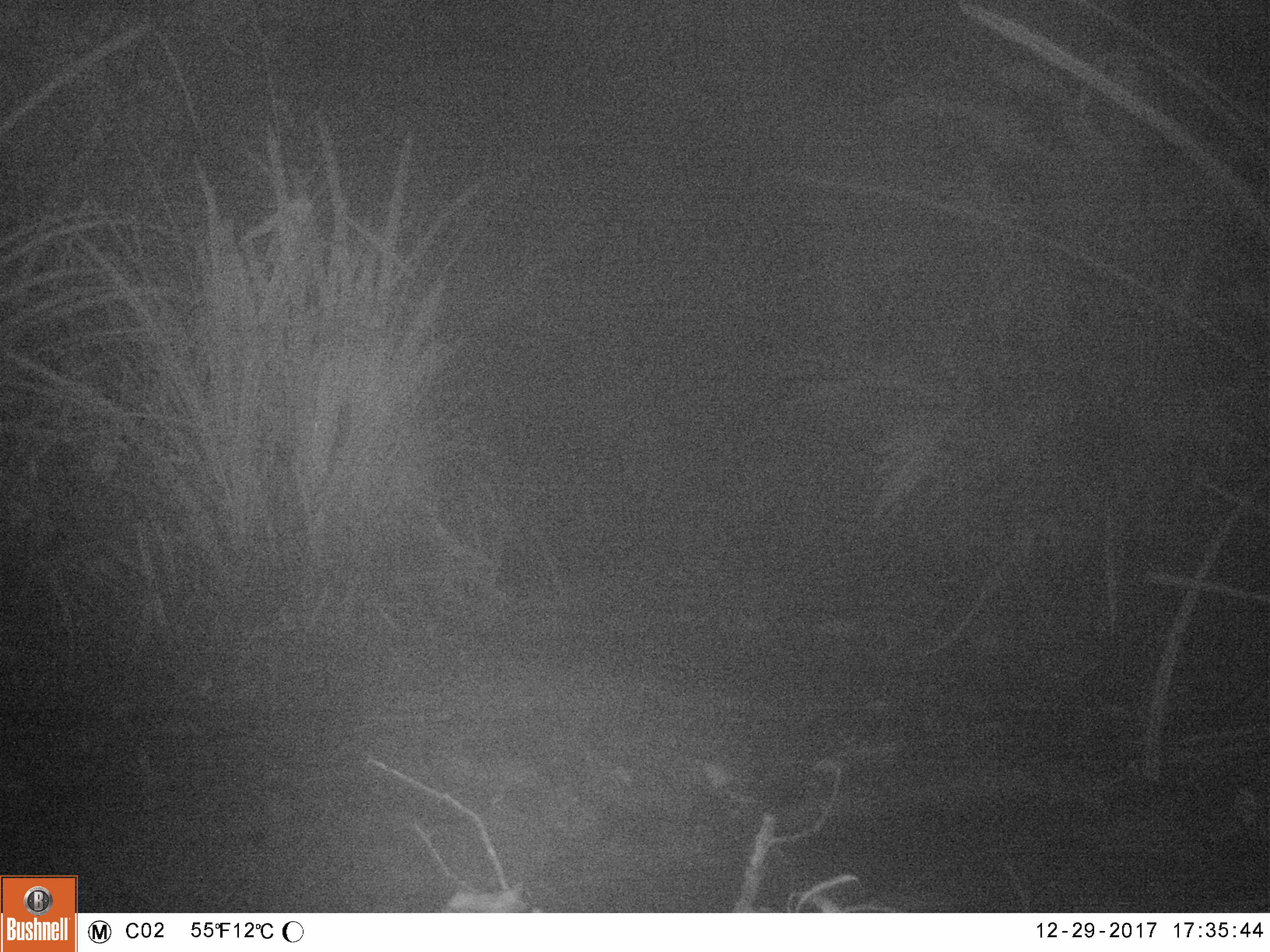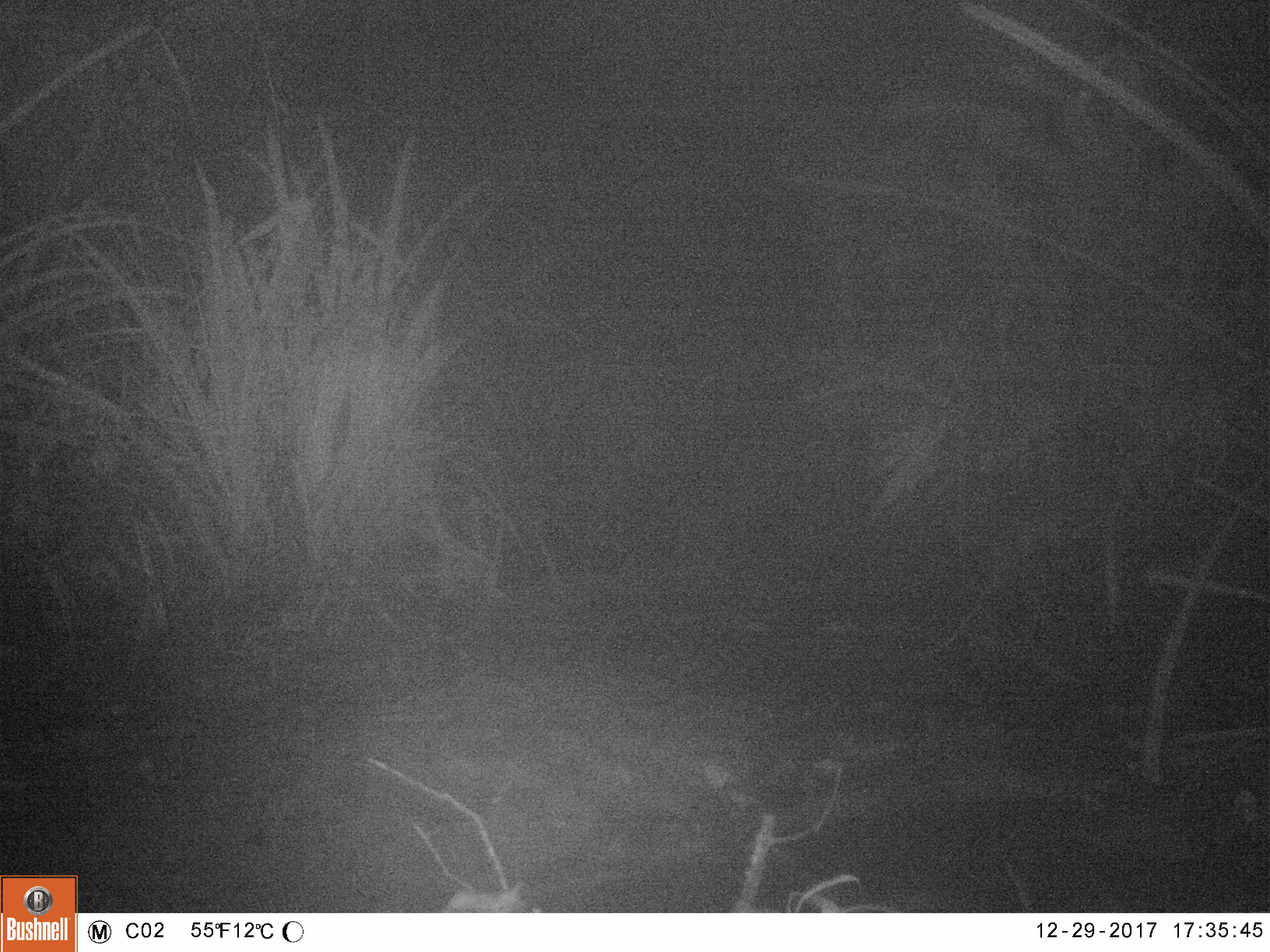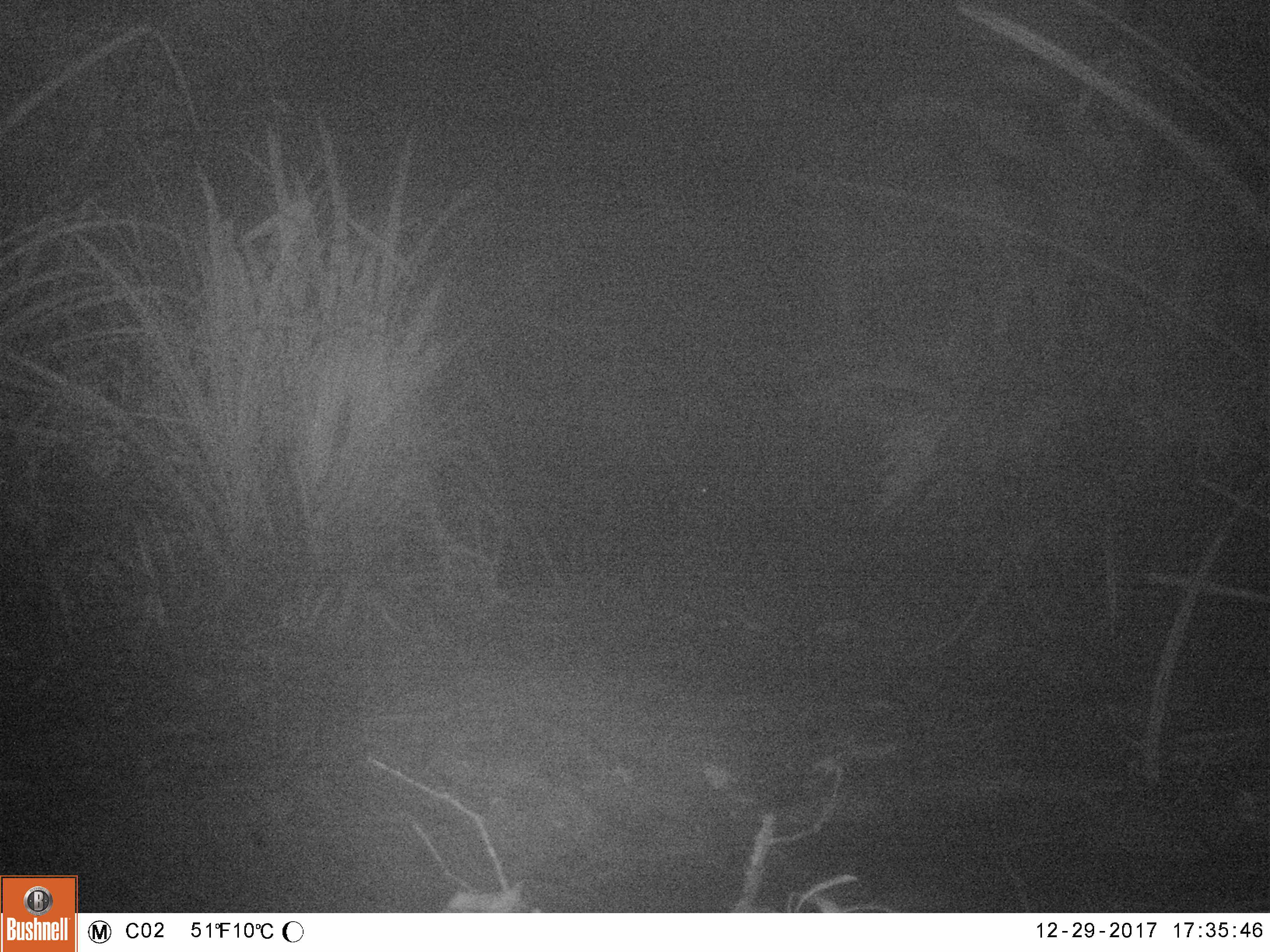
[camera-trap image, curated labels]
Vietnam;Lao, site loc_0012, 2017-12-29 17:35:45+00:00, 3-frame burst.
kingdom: Animalia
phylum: Chordata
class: Mammalia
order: Artiodactyla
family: Cervidae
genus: Muntiacus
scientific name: Muntiacus rooseveltorum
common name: roosevelt's muntjac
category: roosevelts muntjac group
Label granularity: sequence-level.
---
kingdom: Animalia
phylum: Chordata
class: Mammalia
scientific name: Laurasiatheria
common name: ungulate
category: unidentified ungulates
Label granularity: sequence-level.